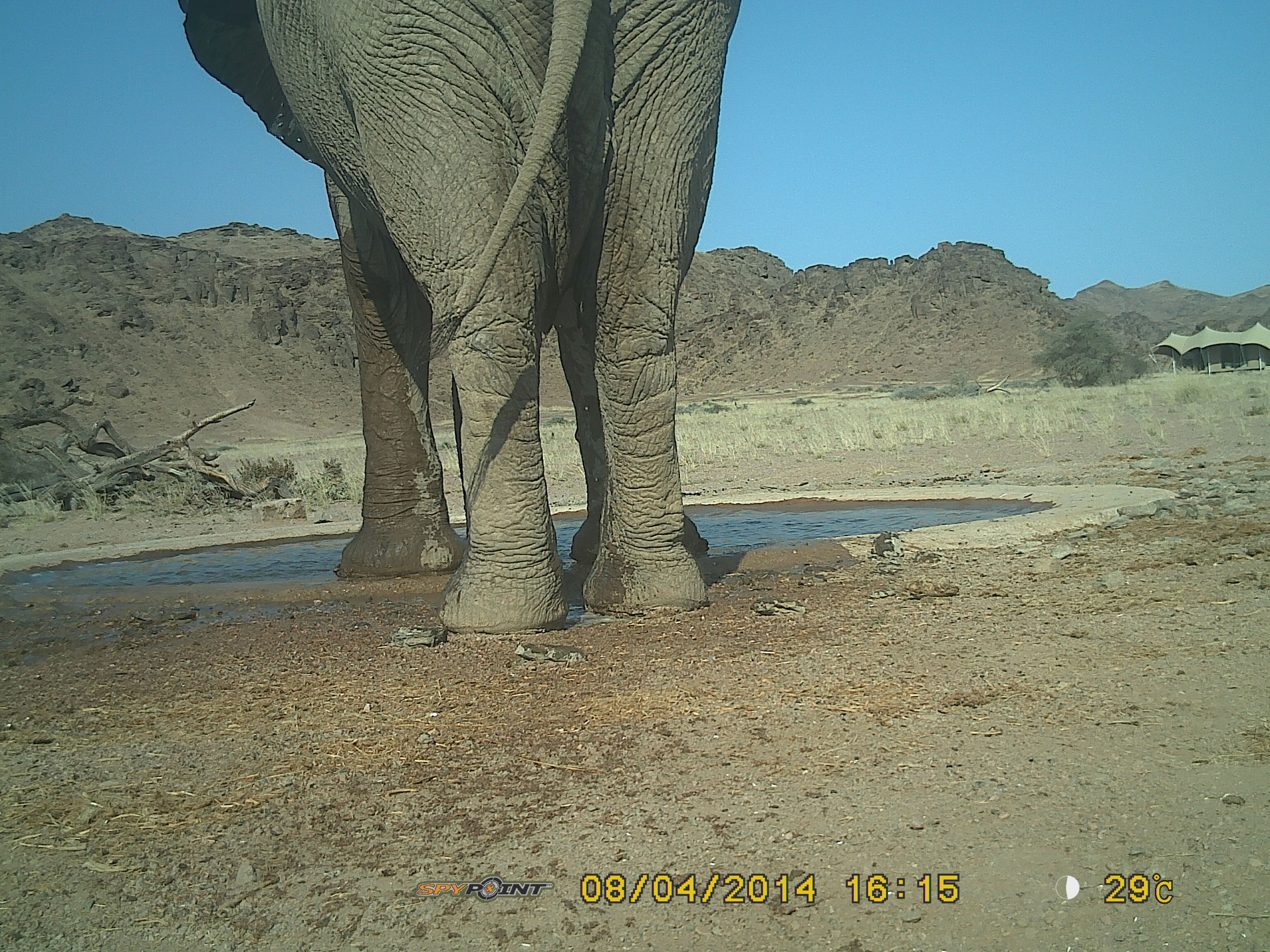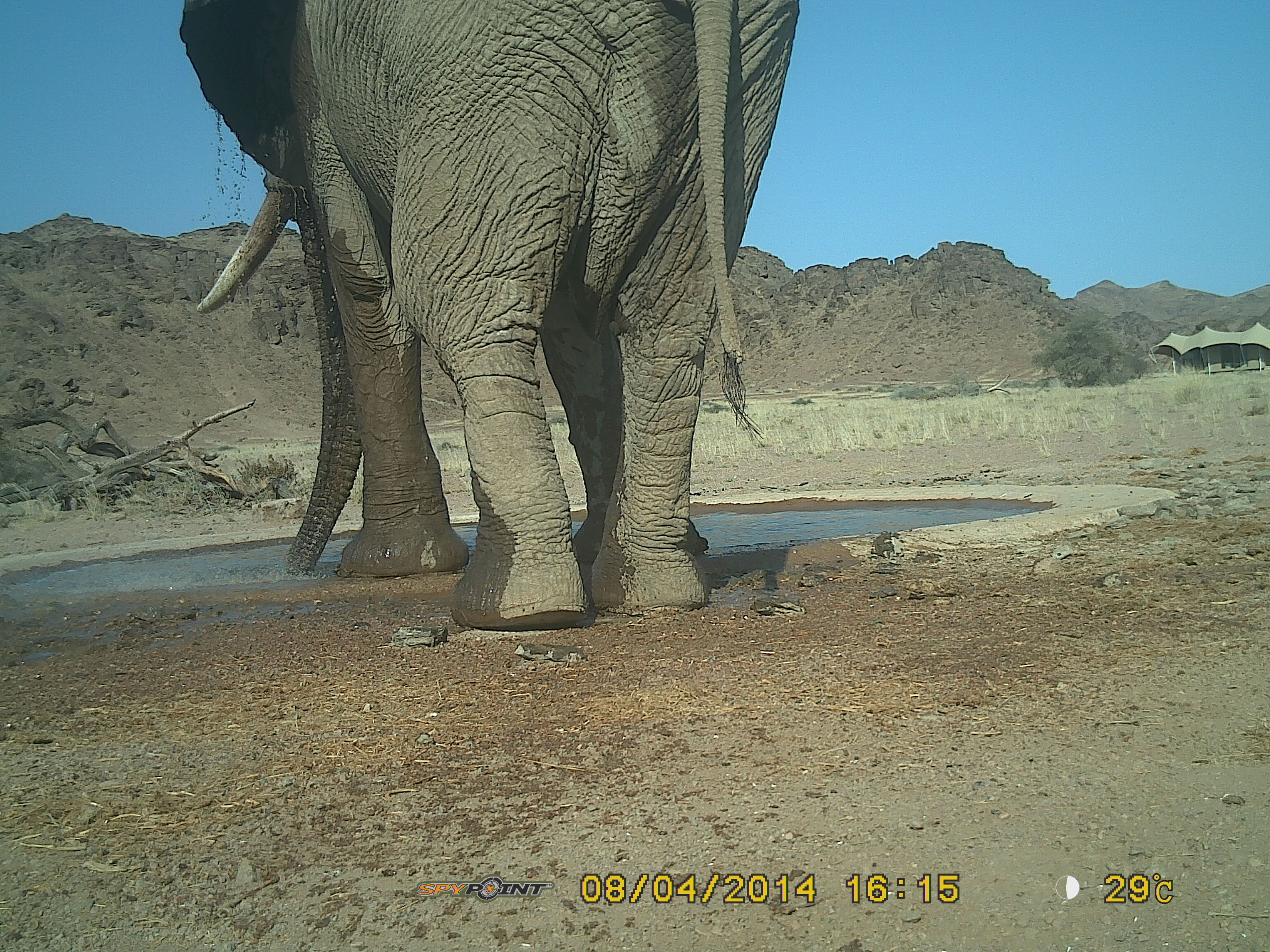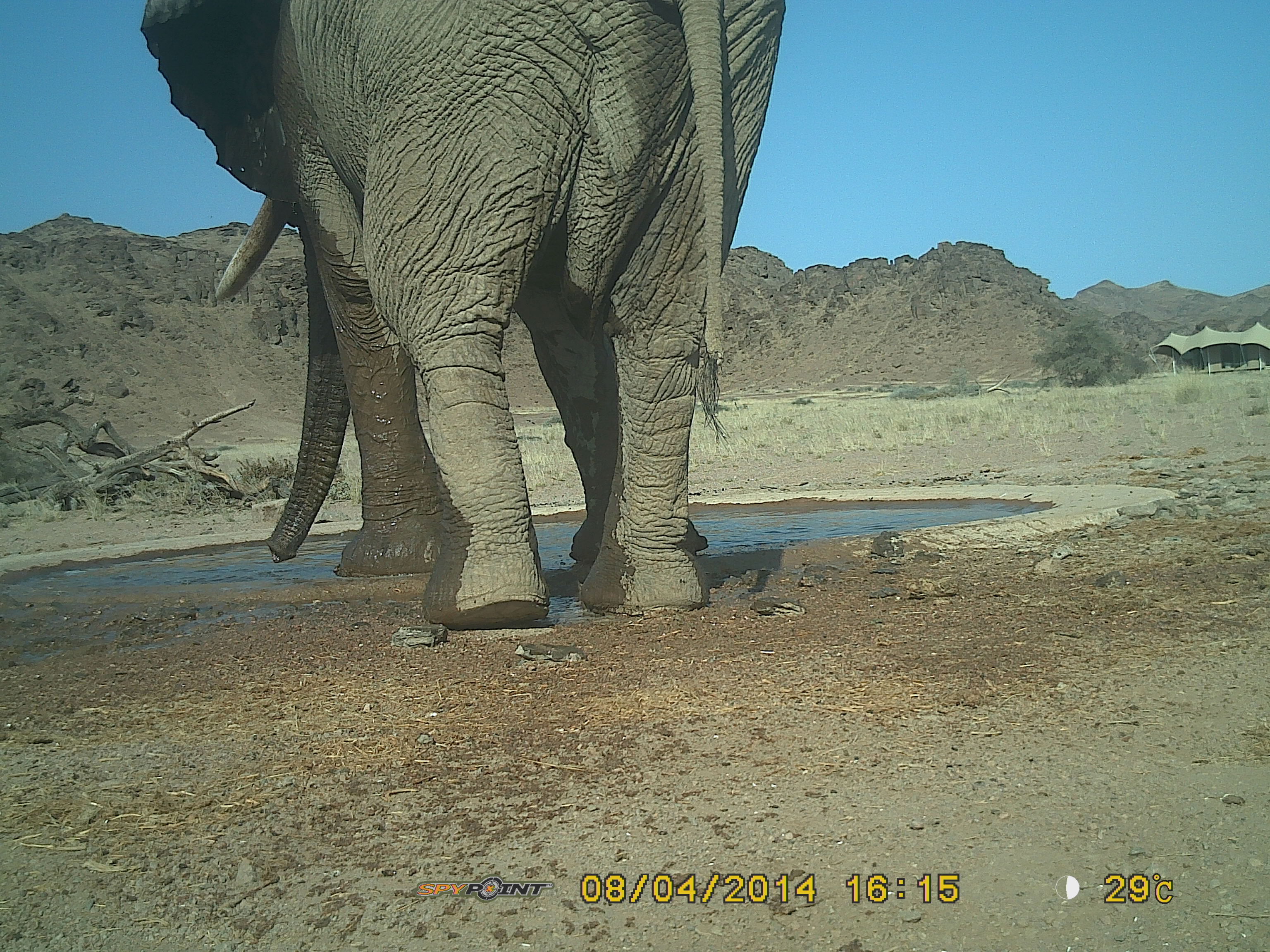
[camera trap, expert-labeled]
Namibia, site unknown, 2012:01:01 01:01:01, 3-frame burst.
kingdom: Animalia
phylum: Chordata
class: Mammalia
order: Proboscidea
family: Elephantidae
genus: Loxodonta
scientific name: Loxodonta africana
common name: african elephant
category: loxodanta africana